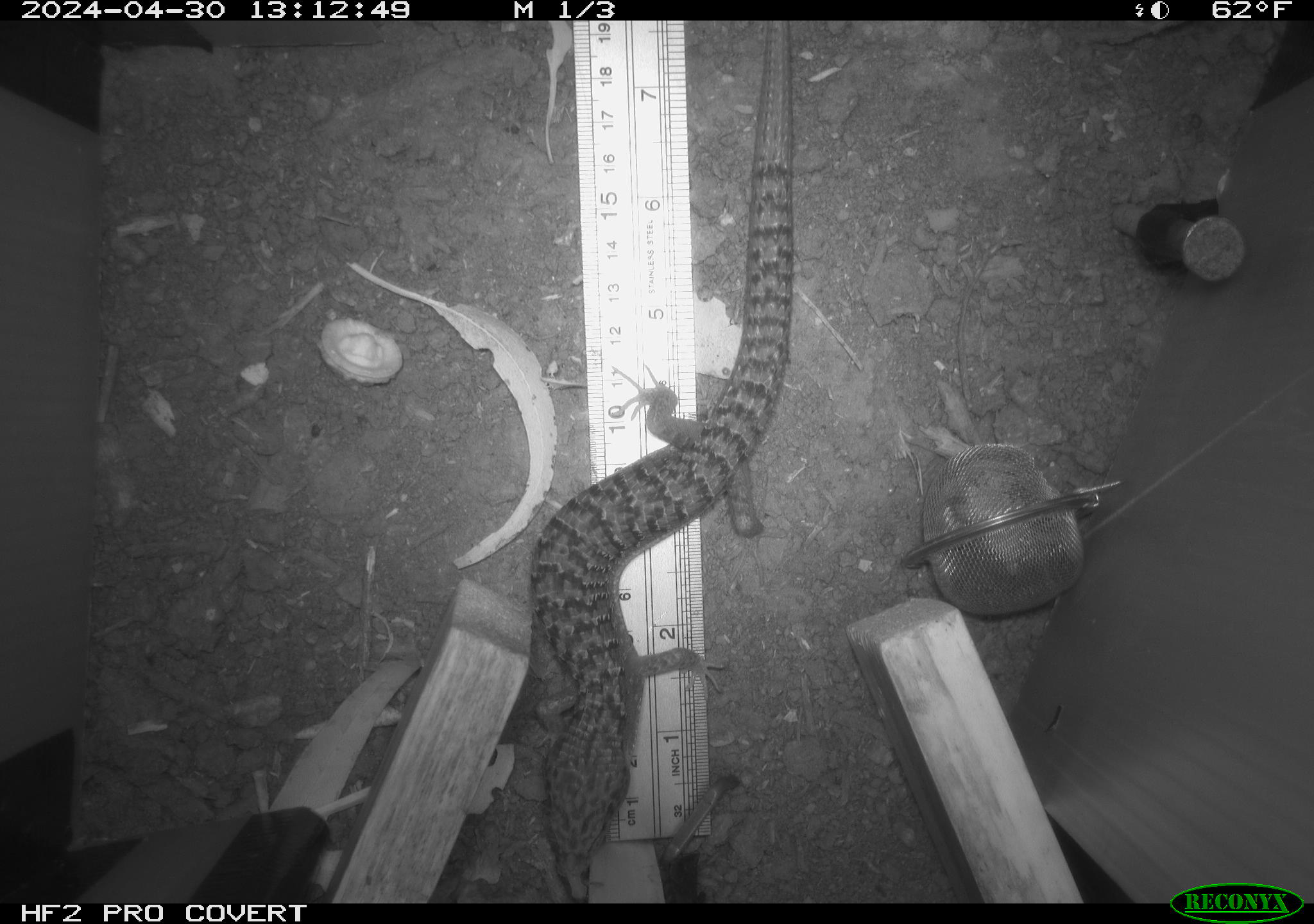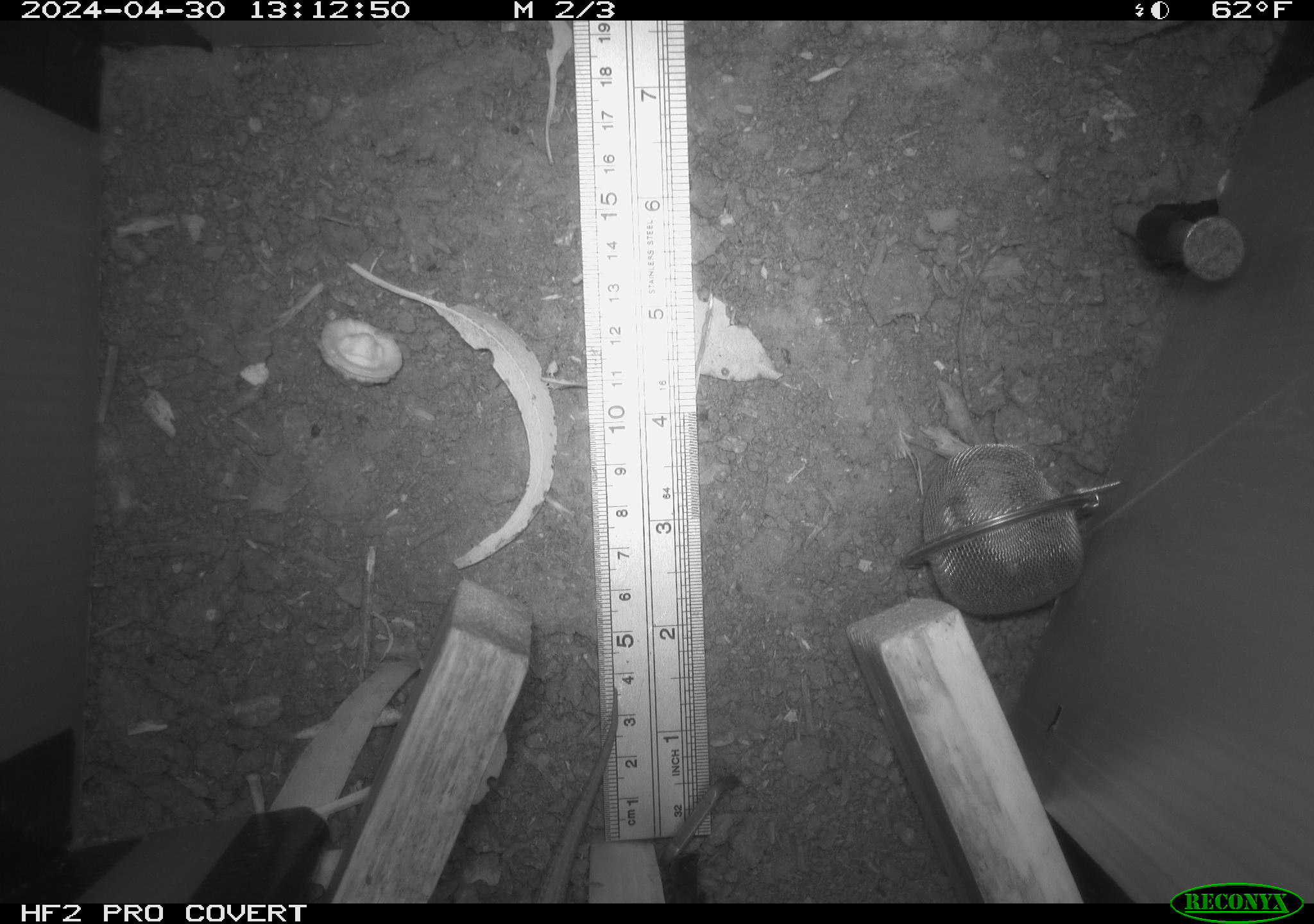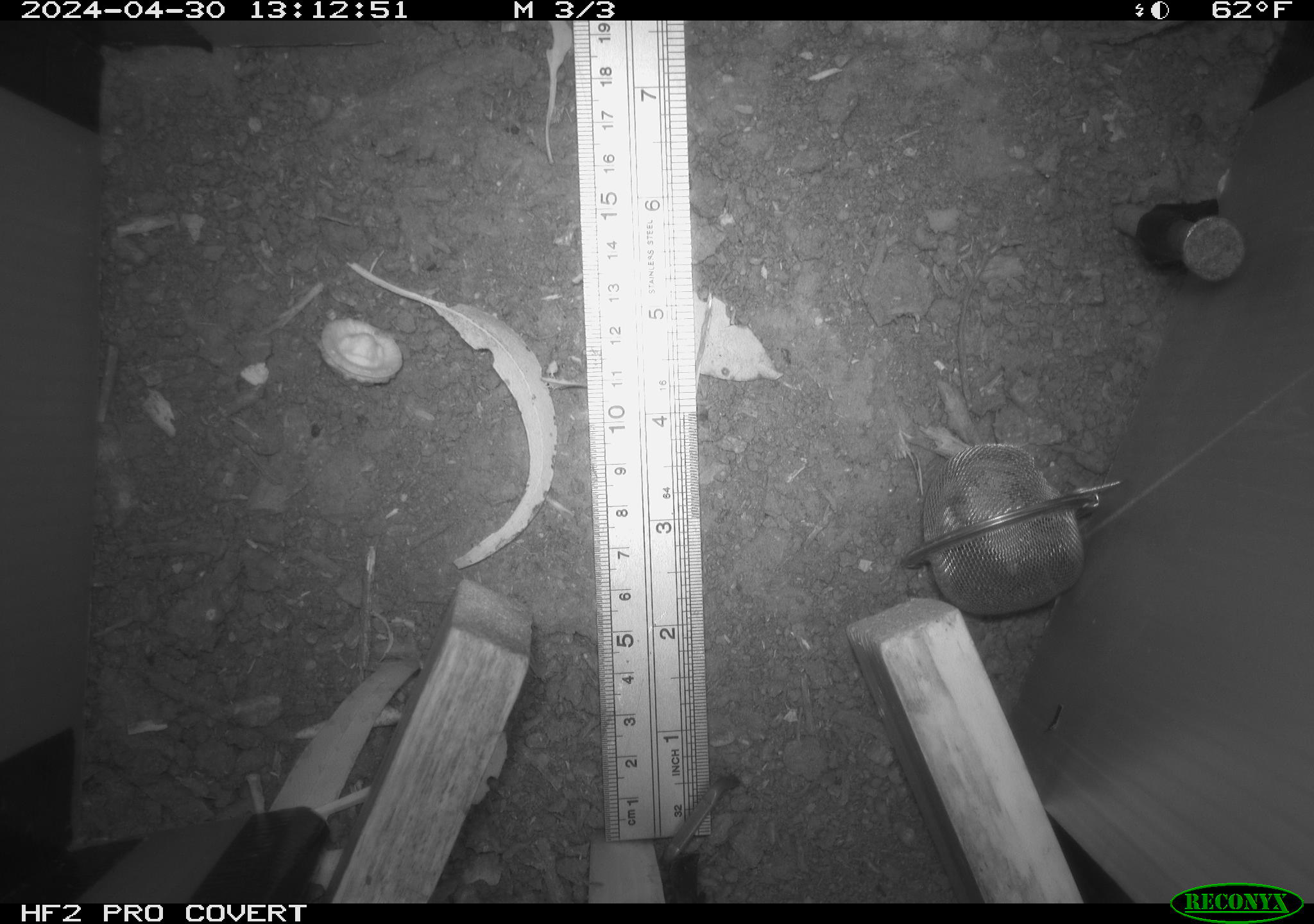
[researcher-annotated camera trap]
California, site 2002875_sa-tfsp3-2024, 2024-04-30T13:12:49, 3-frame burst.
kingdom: Animalia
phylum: Chordata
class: Reptilia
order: Squamata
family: Anguidae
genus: Elgaria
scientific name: Elgaria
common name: alligator lizards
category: elgaria species